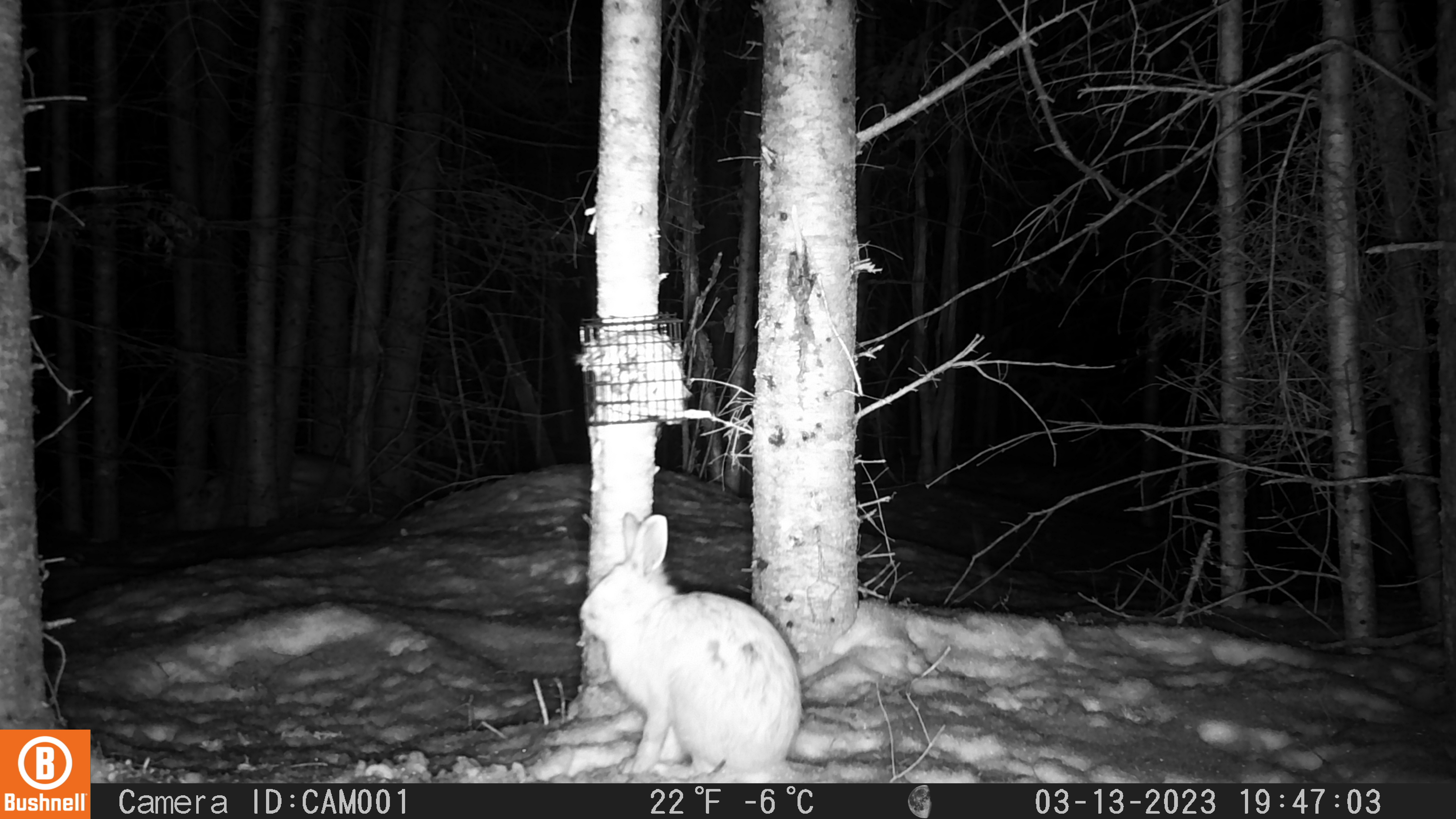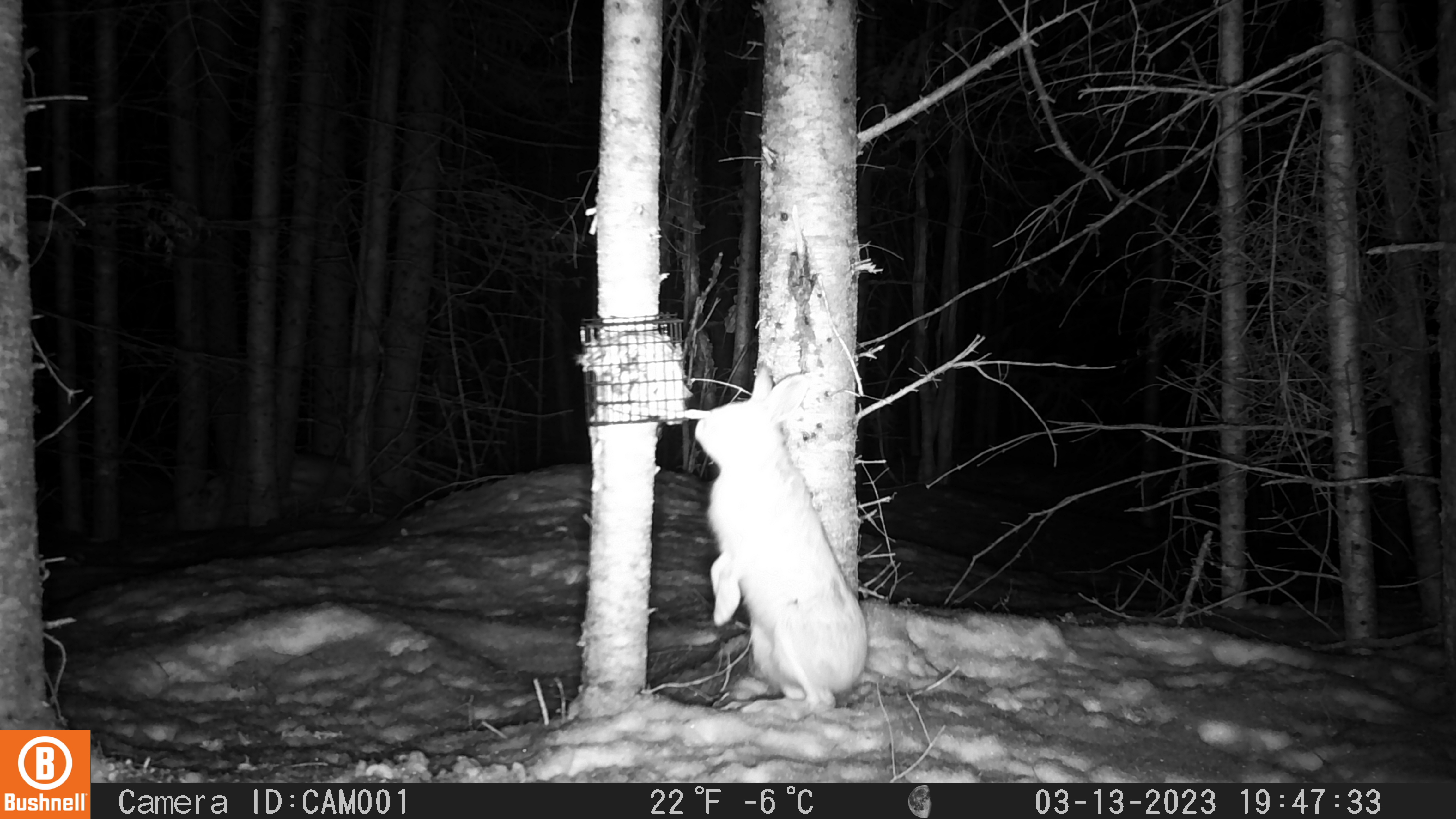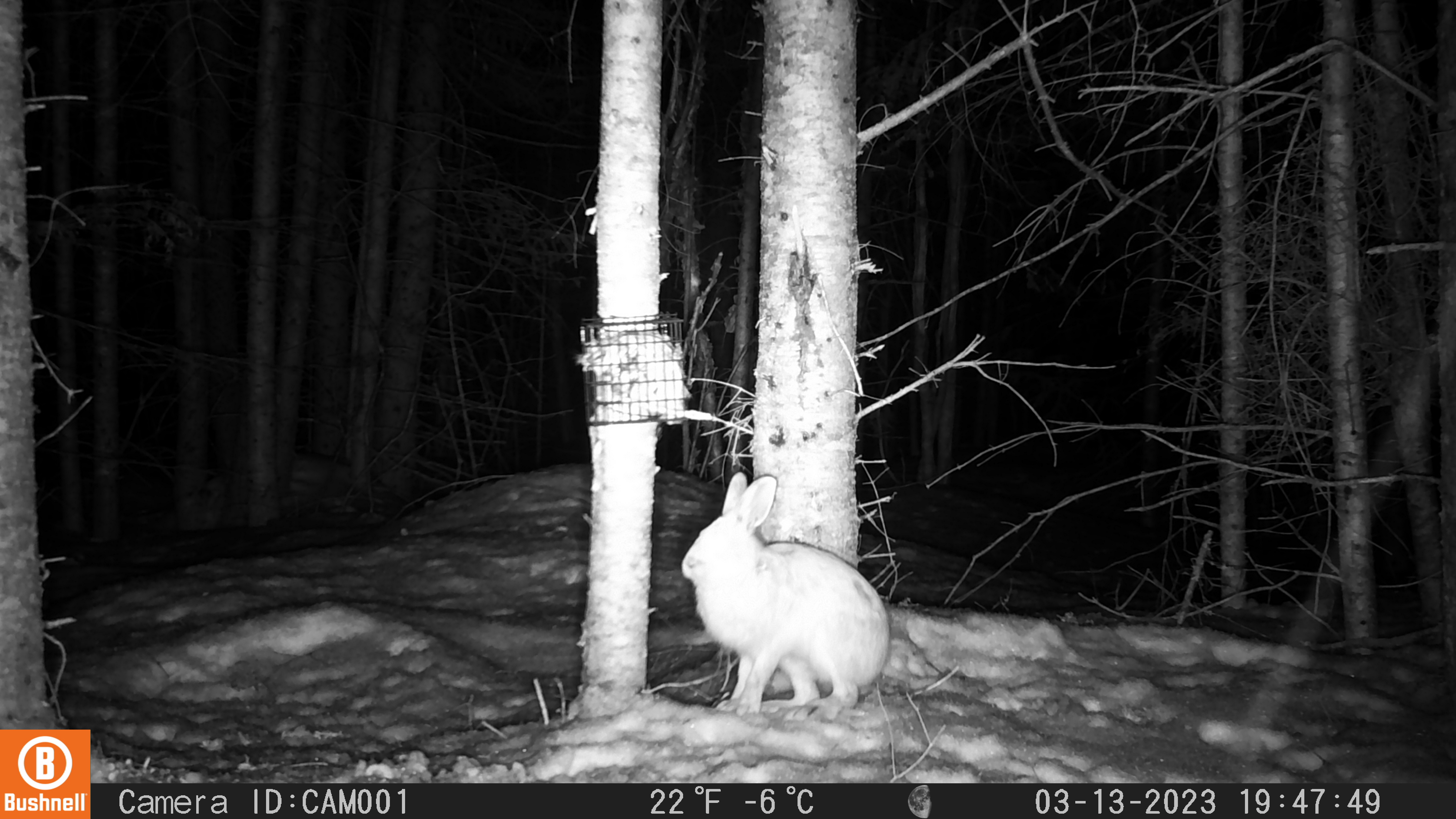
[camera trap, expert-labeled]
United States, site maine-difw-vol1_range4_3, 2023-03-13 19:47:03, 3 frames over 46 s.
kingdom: Animalia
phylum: Chordata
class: Mammalia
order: Lagomorpha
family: Leporidae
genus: Lepus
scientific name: Lepus americanus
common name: snowshoe hare